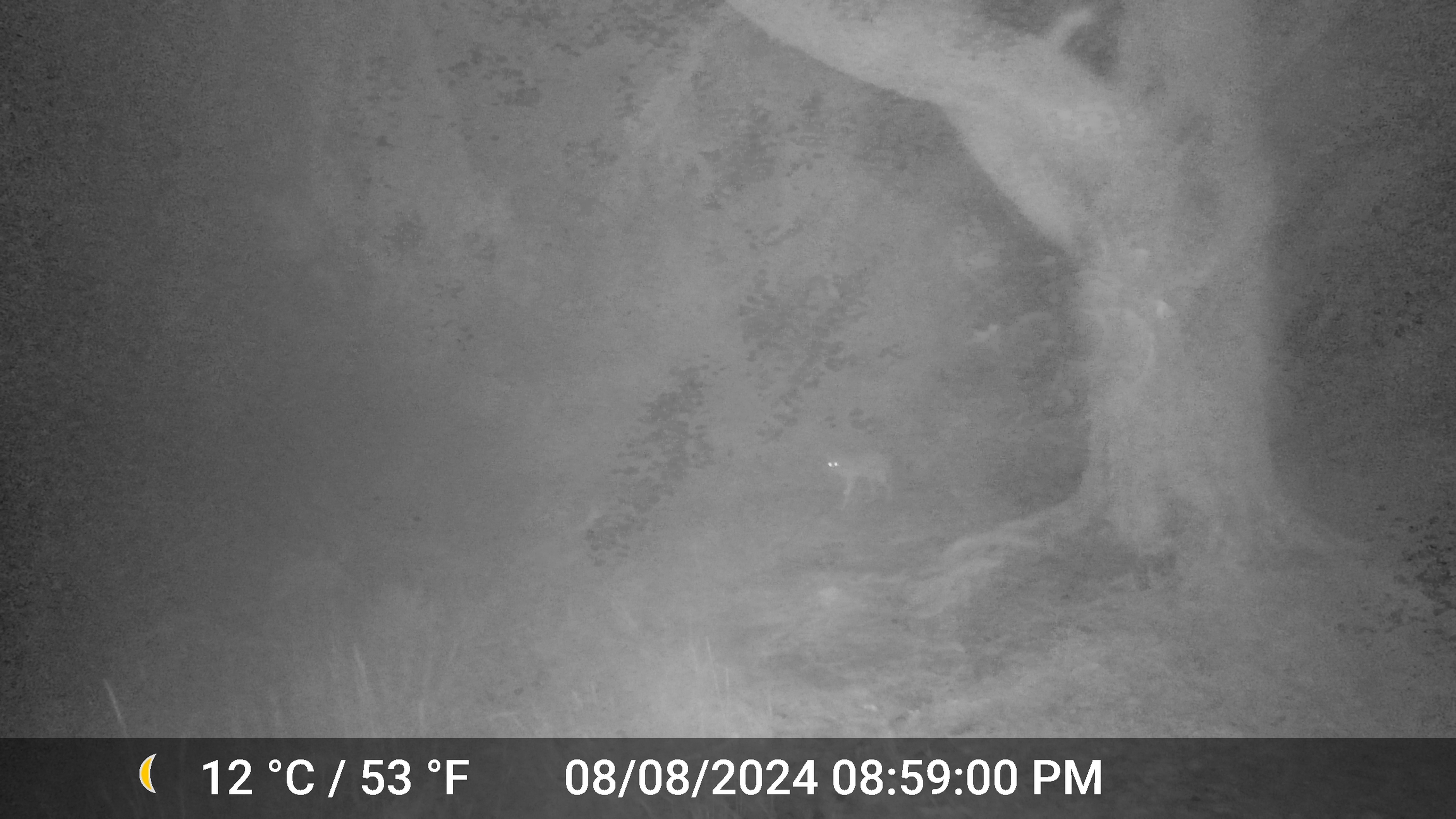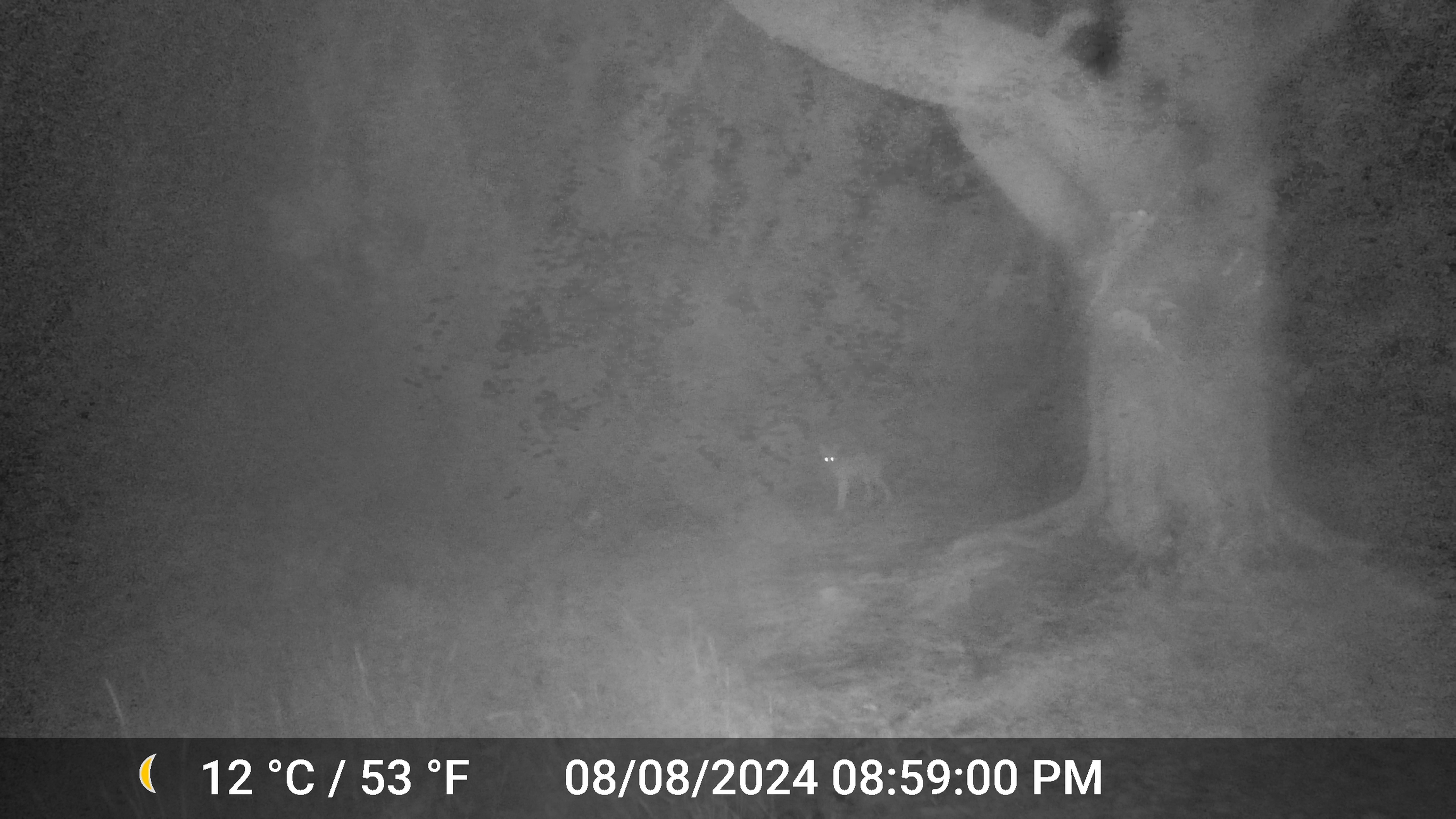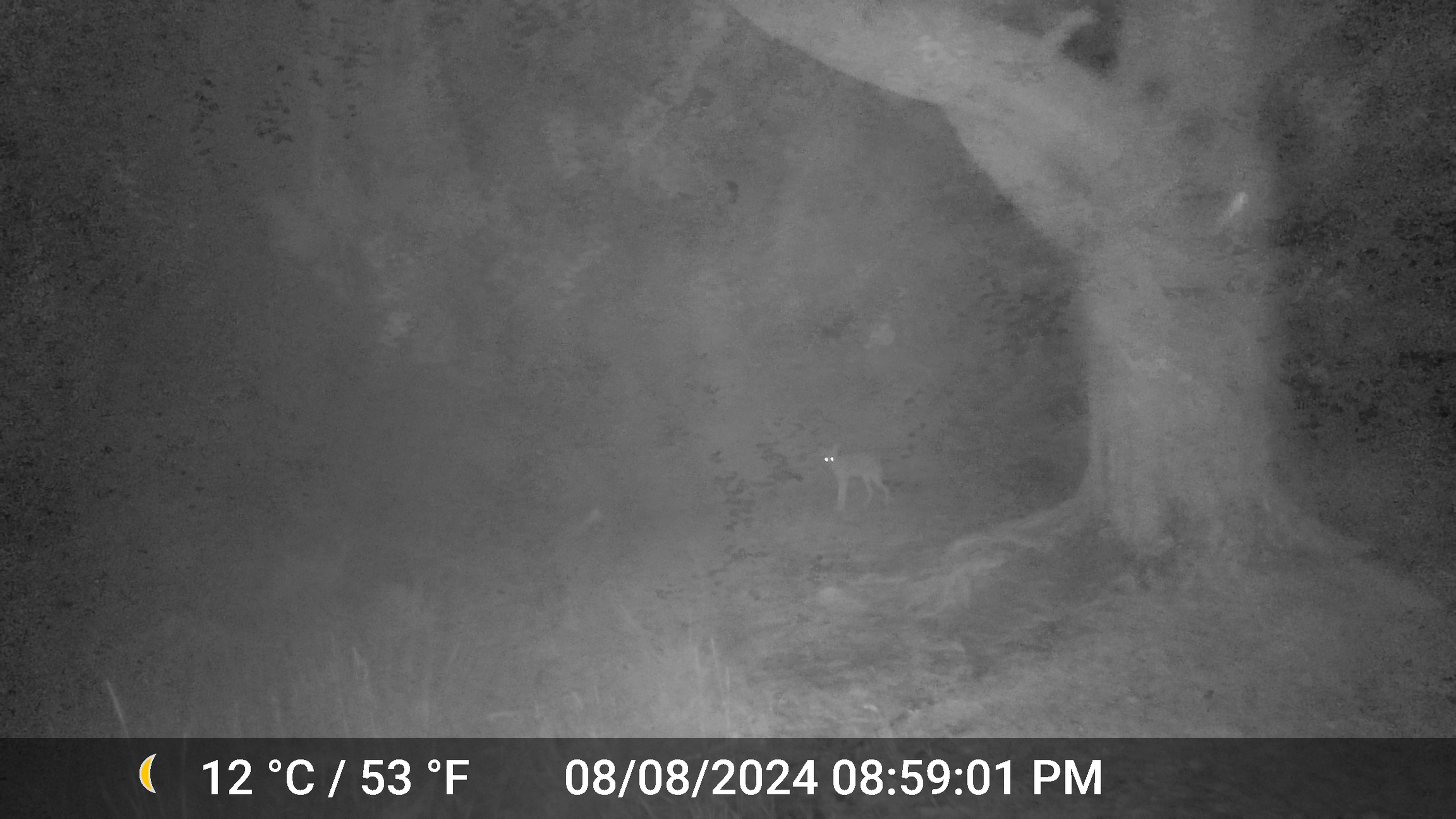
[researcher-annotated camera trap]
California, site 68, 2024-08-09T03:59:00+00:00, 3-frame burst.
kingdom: Animalia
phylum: Chordata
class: Mammalia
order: Carnivora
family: Canidae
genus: Canis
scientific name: Canis latrans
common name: coyote